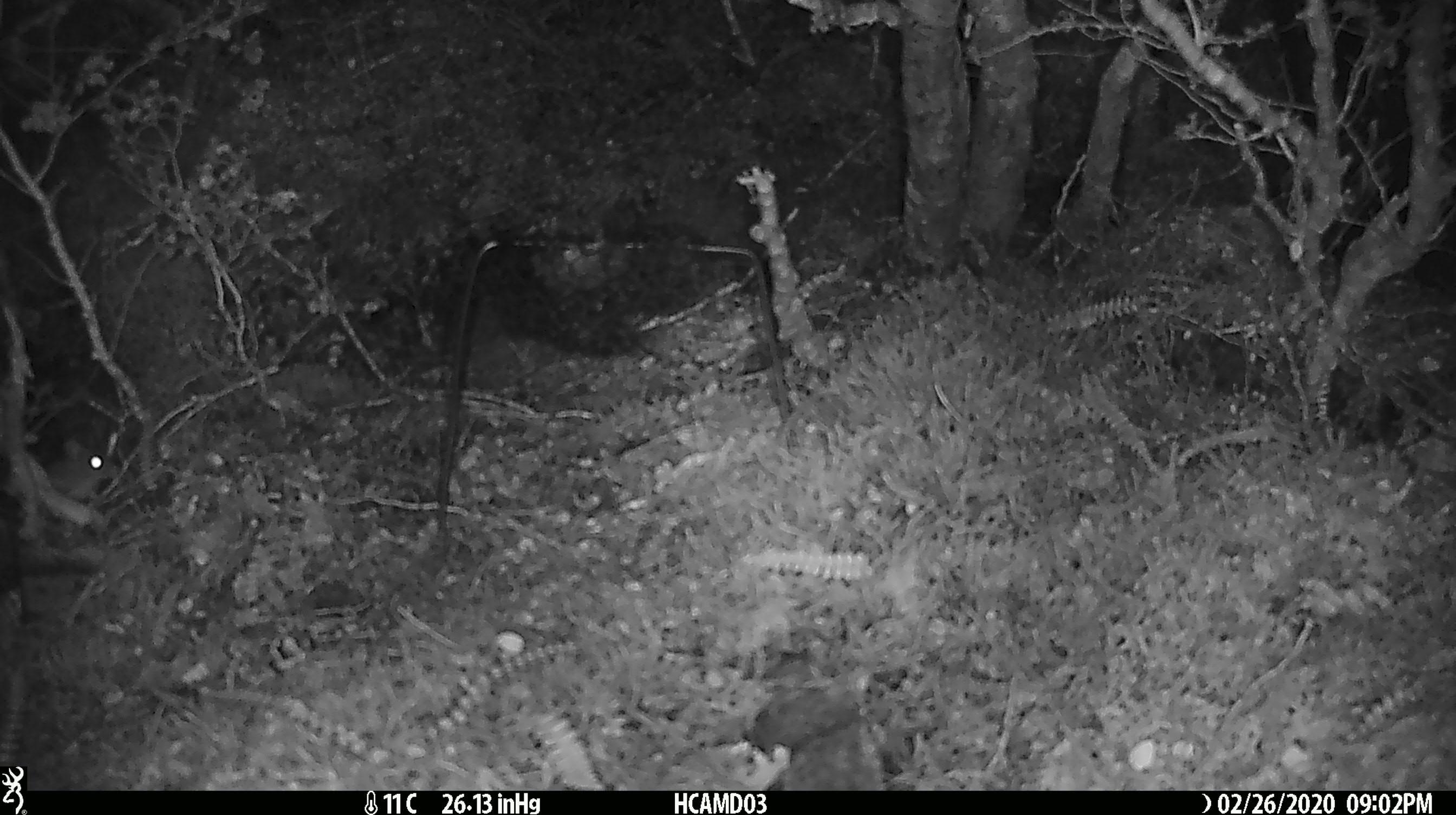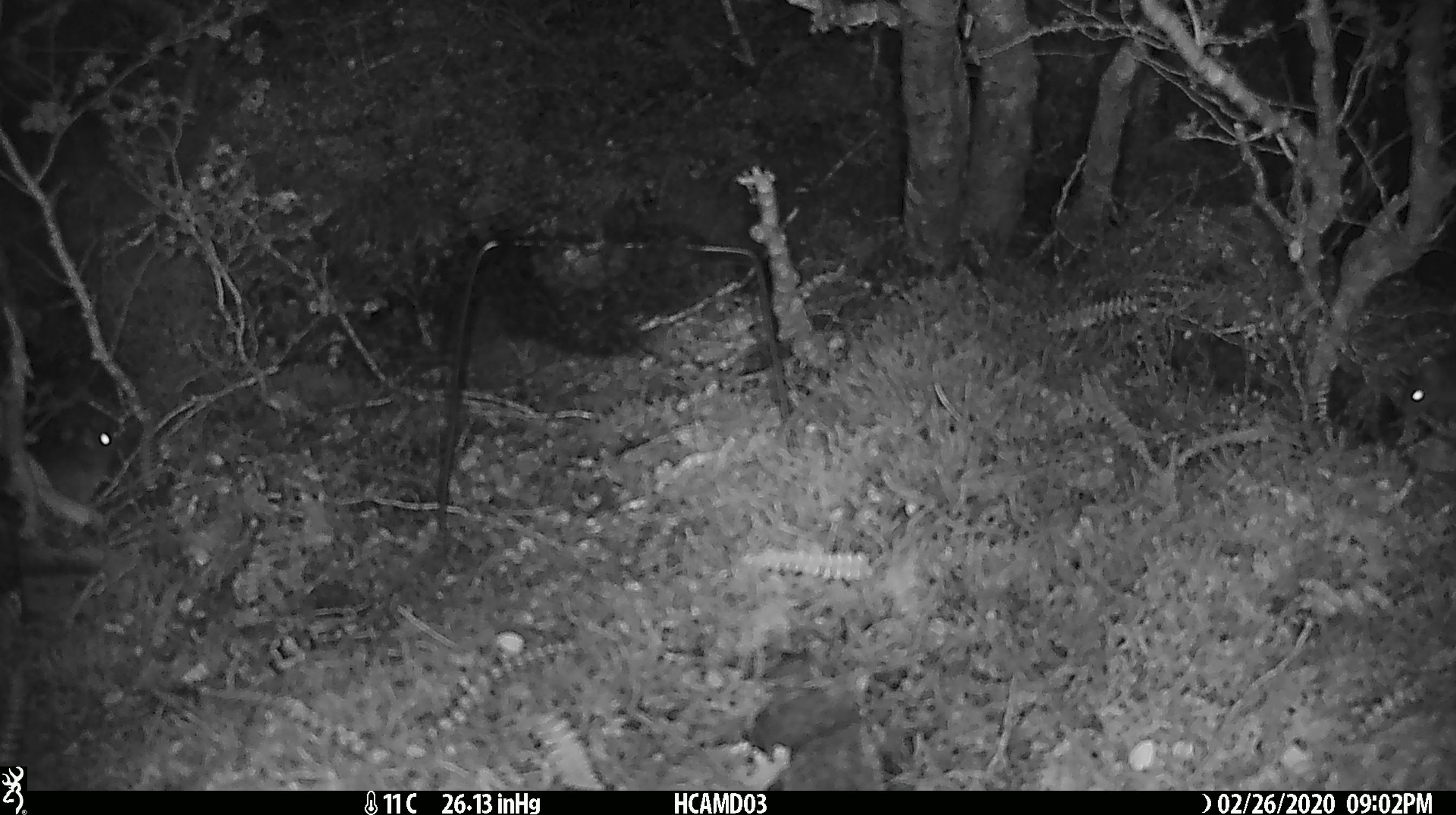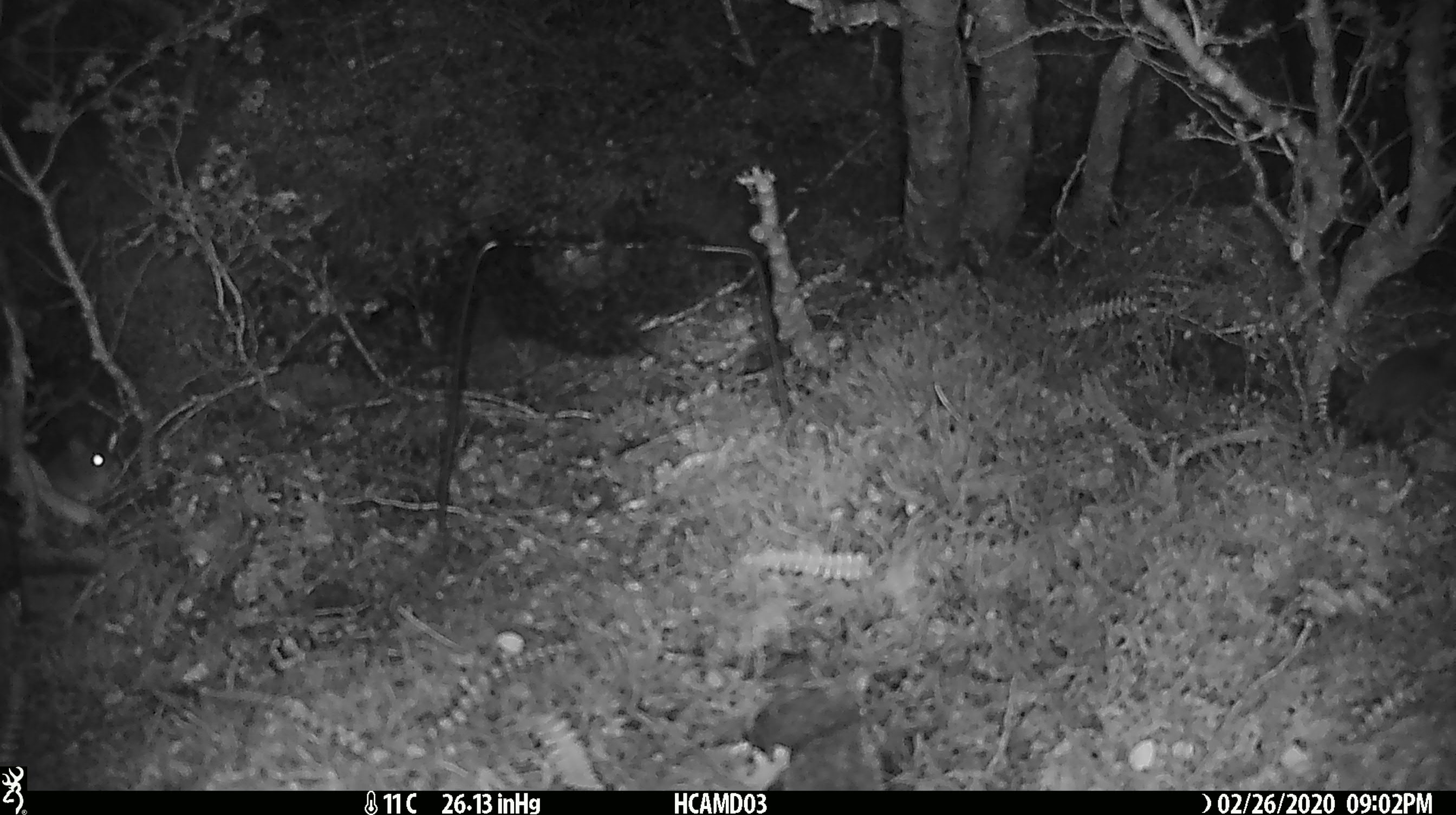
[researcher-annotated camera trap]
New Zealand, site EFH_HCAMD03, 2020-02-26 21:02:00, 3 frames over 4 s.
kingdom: Animalia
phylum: Chordata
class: Mammalia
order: Rodentia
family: Muridae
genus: Mus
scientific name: Mus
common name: mouse